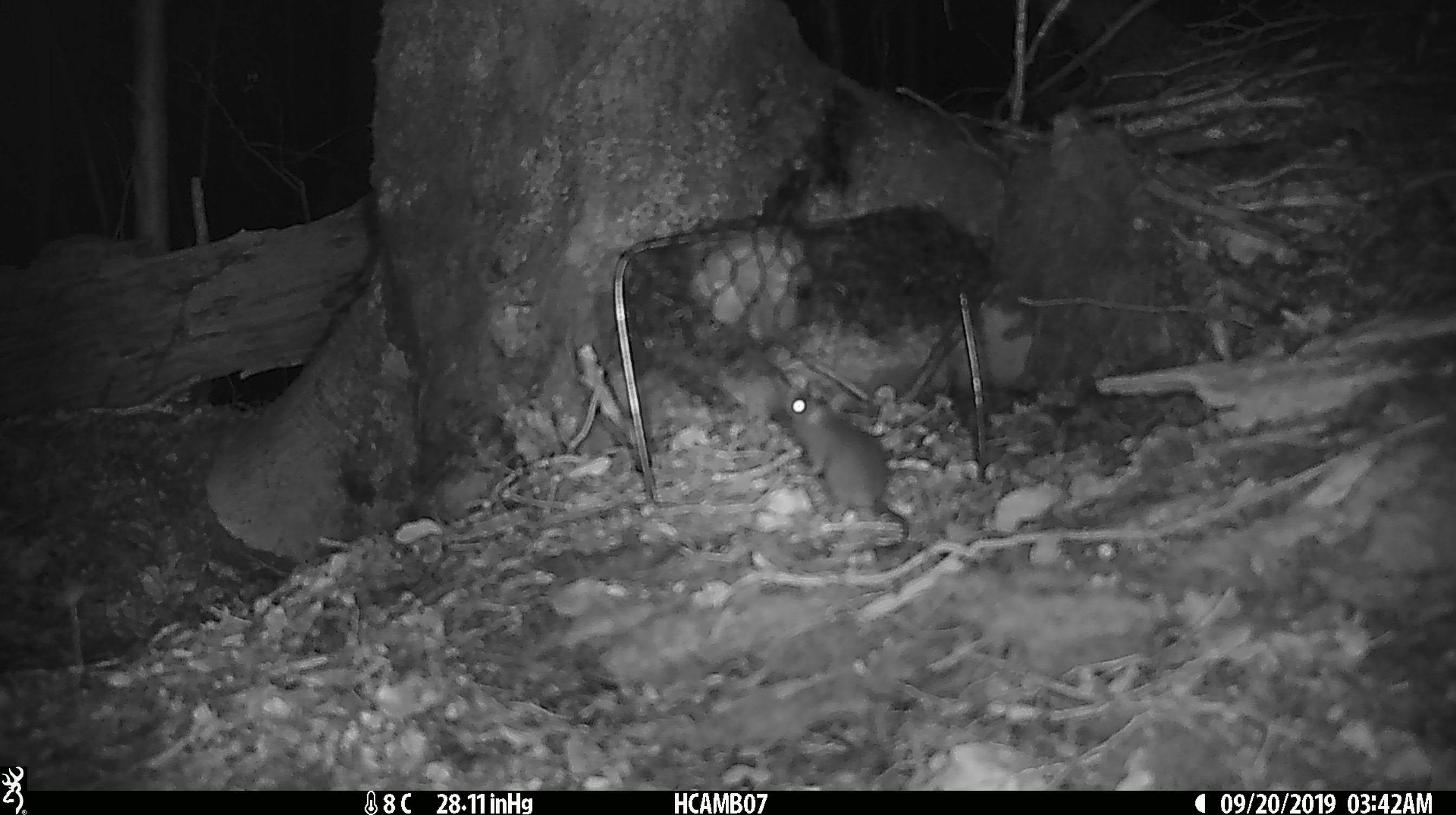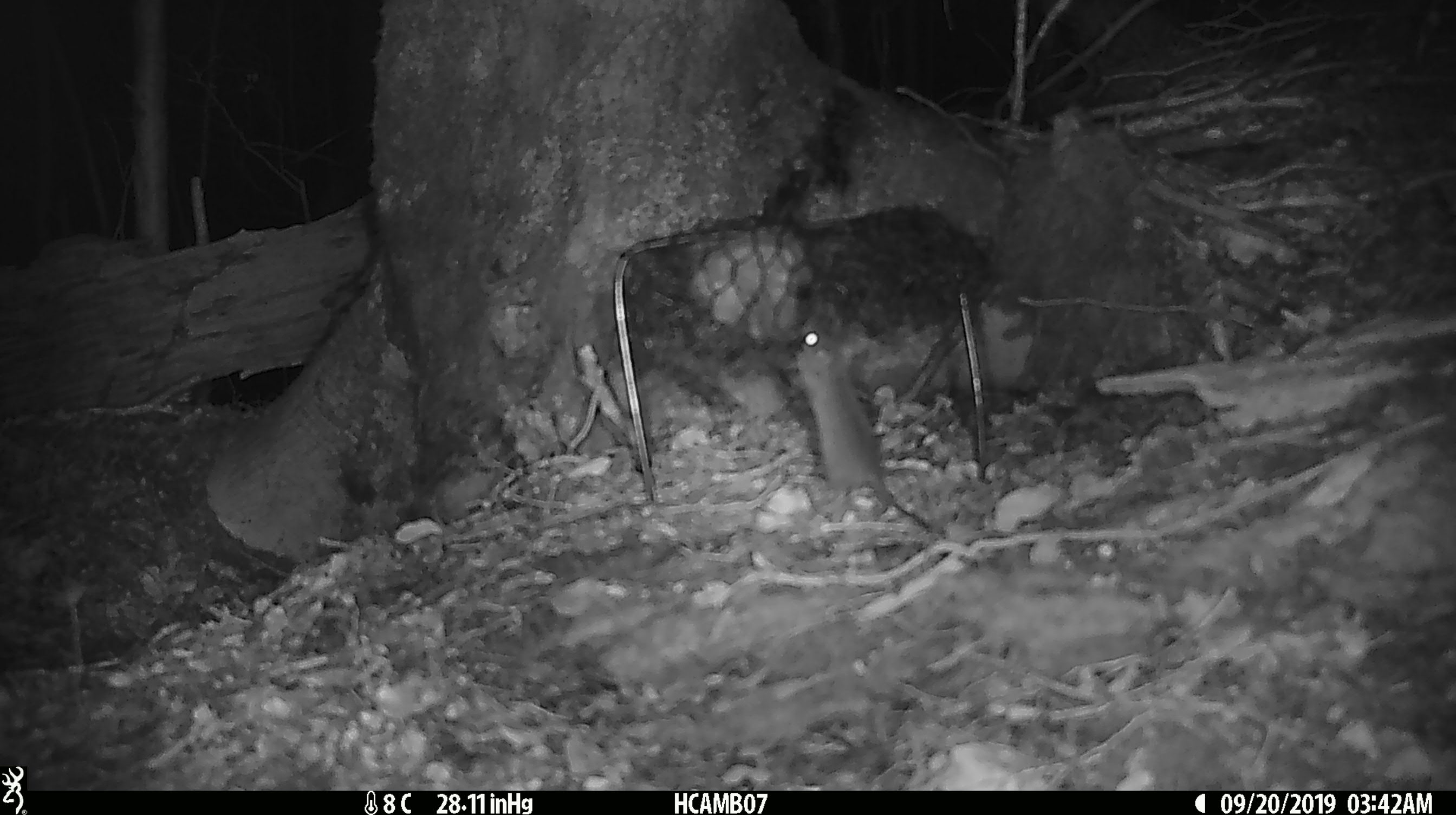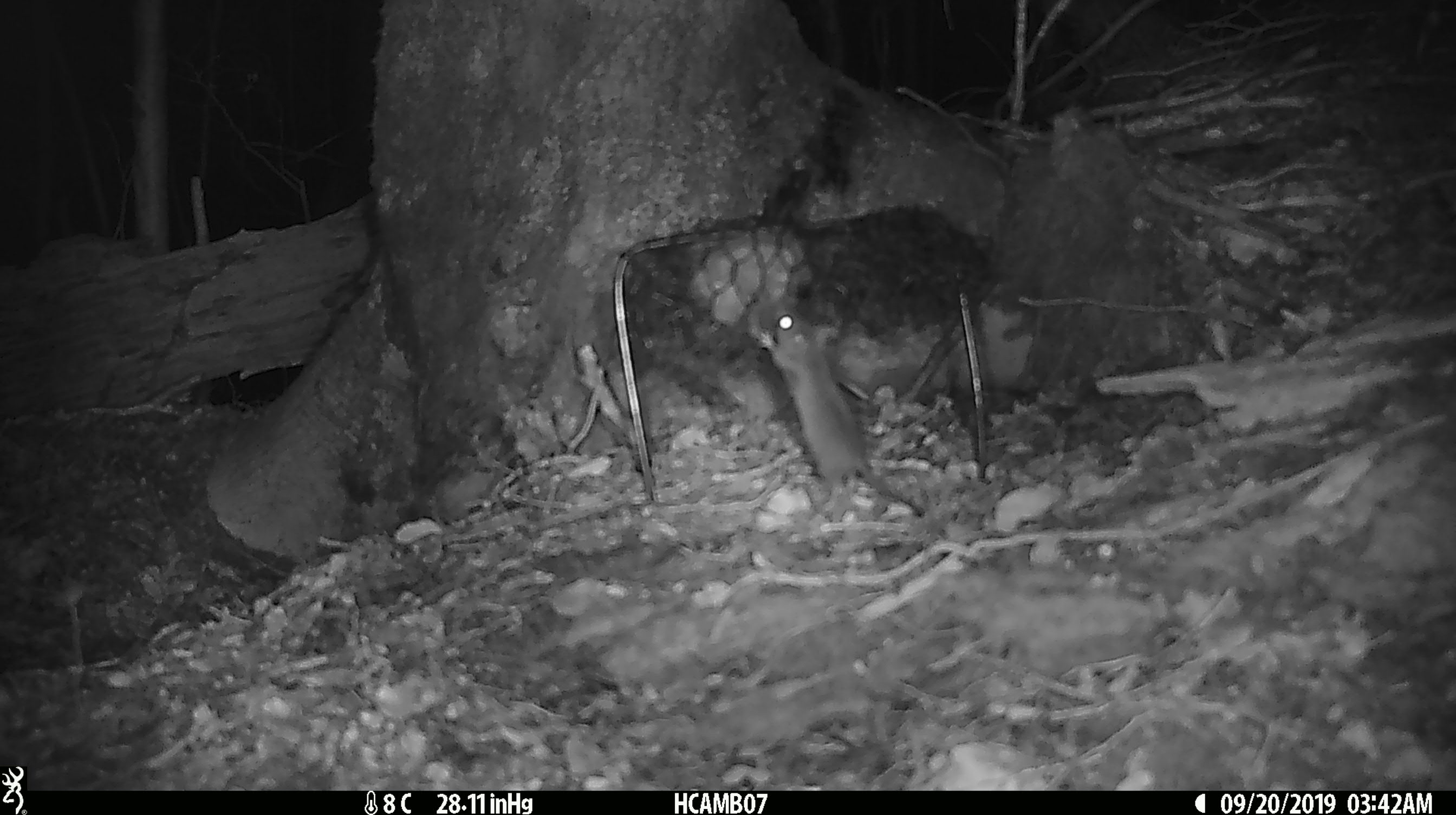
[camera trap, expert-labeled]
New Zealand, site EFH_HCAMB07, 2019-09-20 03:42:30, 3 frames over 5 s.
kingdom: Animalia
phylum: Chordata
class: Mammalia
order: Rodentia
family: Muridae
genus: Mus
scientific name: Mus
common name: mouse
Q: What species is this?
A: Mouse (Mus).